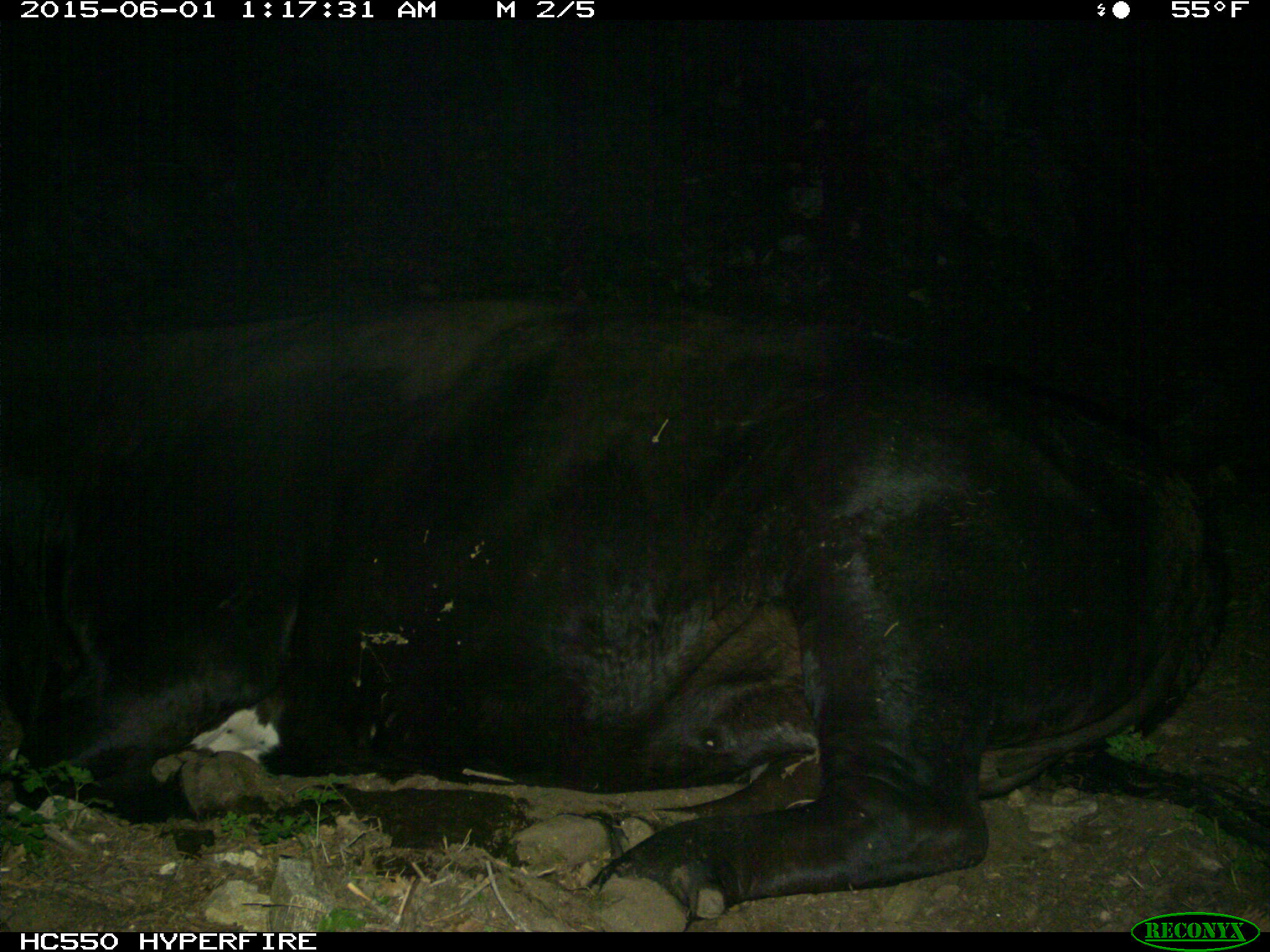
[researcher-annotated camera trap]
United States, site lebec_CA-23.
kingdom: Animalia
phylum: Chordata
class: Mammalia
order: Artiodactyla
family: Bovidae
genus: Bos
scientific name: Bos taurus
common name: domestic cow